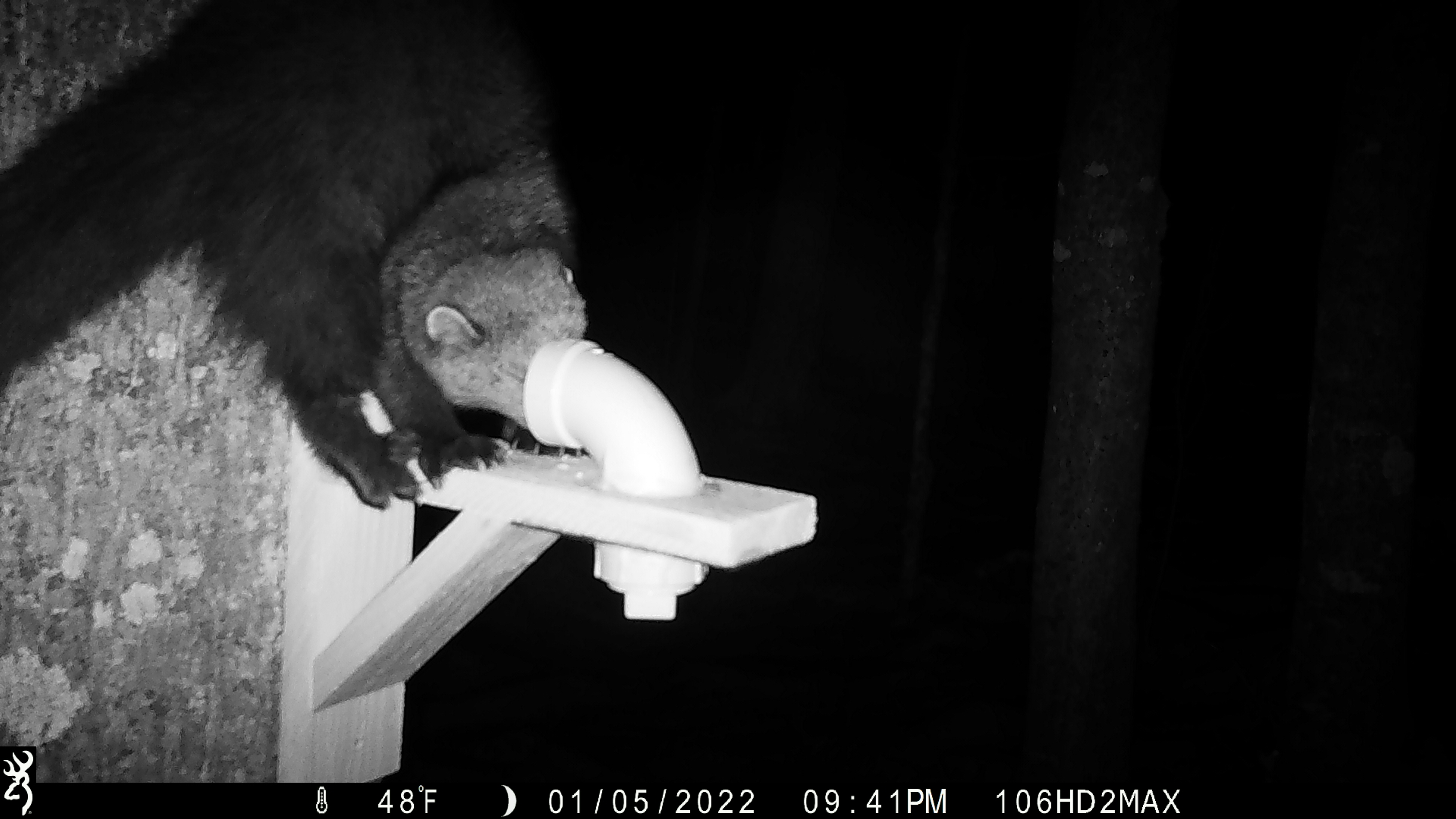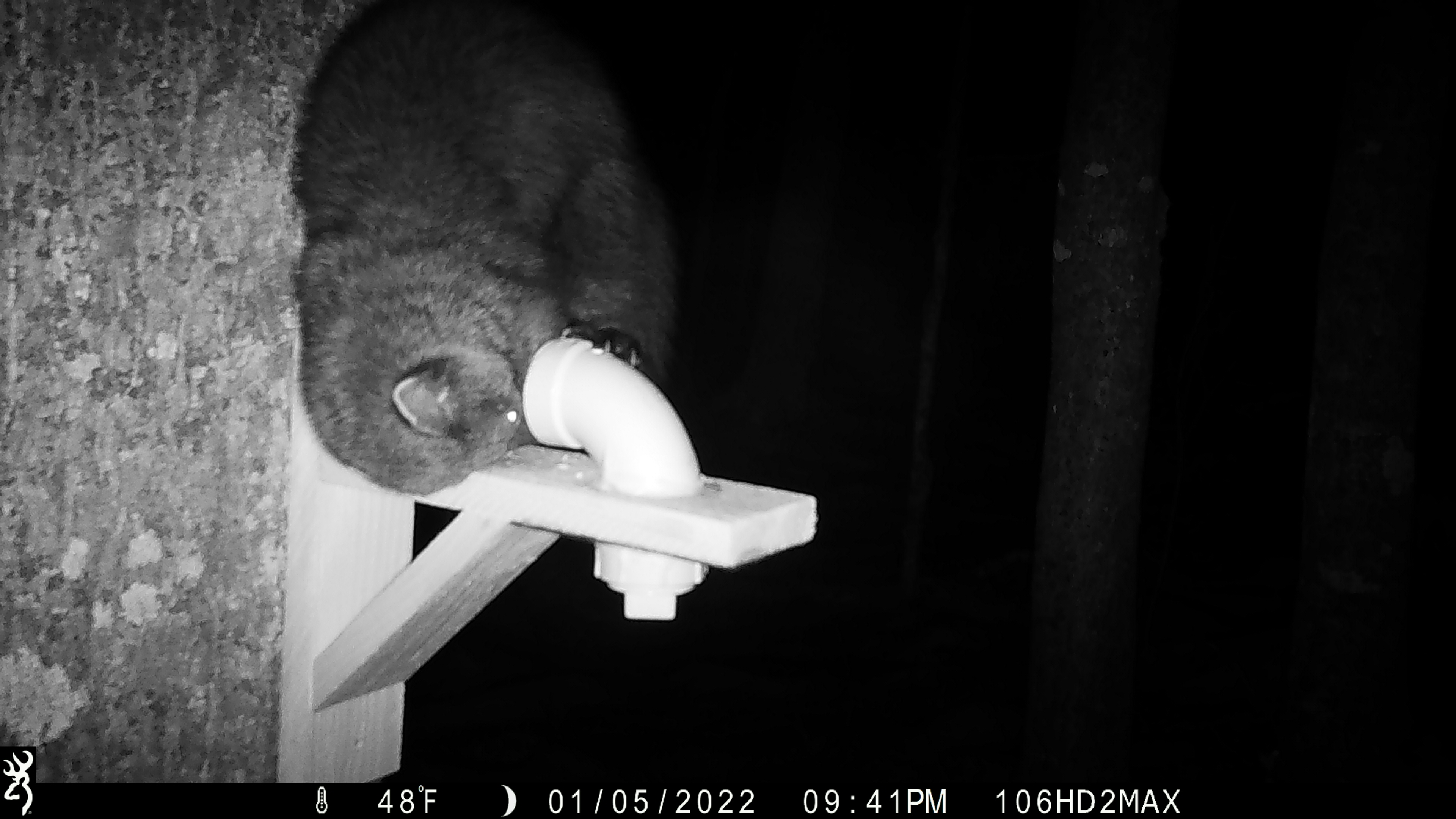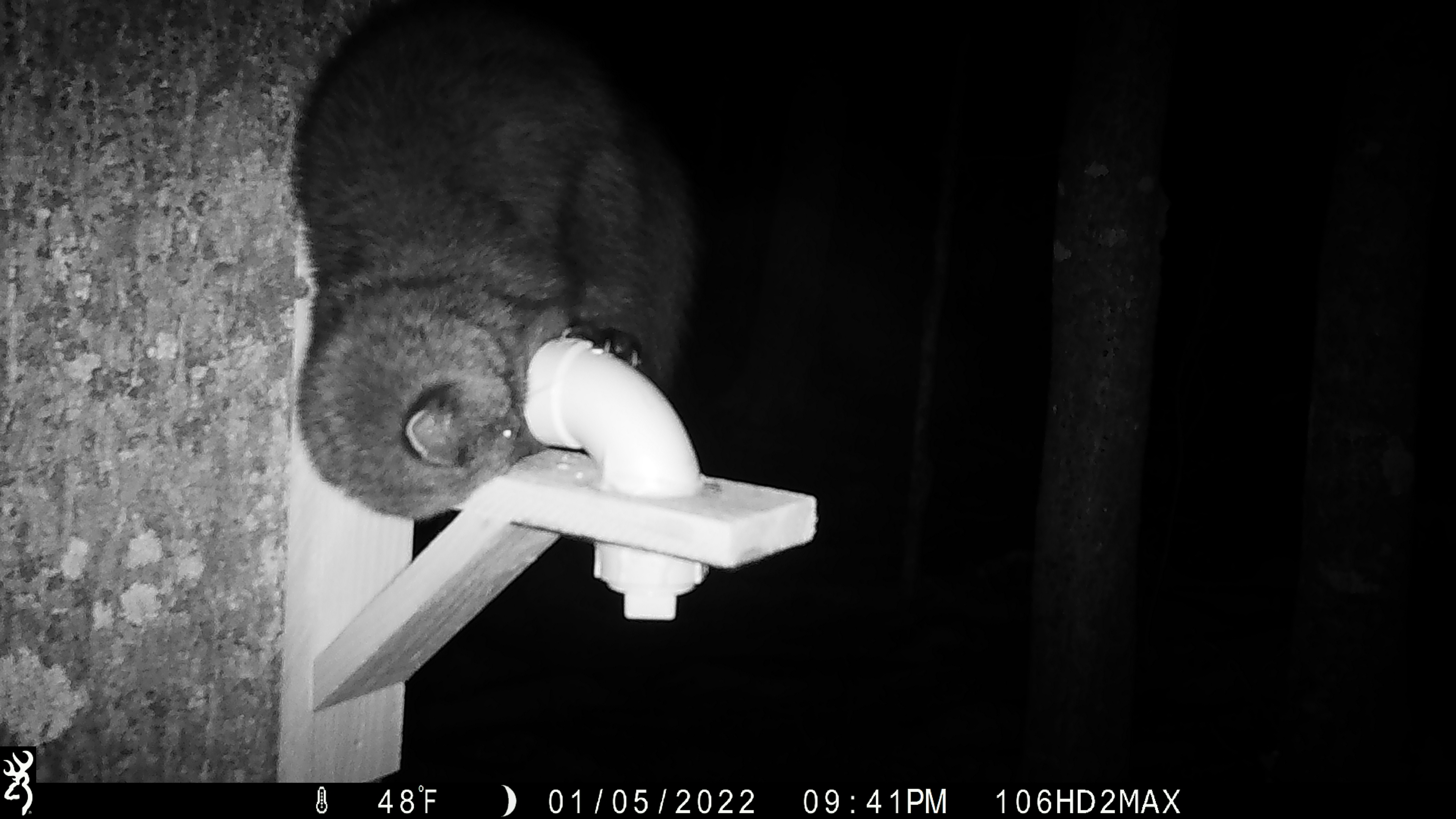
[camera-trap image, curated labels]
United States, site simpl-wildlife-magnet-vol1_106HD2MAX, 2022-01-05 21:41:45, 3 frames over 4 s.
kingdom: Animalia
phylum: Chordata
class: Mammalia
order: Carnivora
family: Mustelidae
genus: Pekania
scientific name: Pekania pennanti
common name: fisher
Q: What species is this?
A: Fisher (Pekania pennanti).